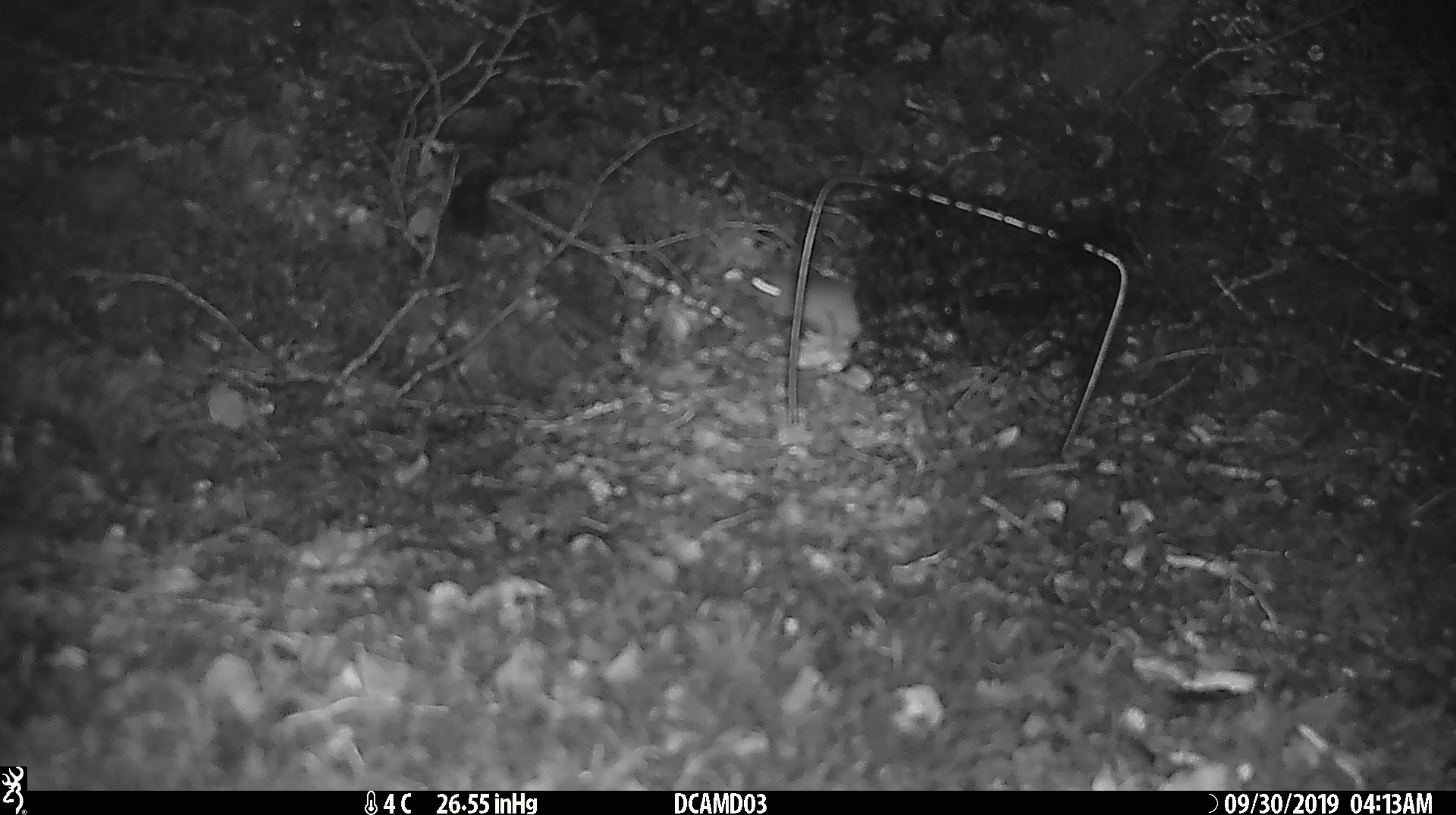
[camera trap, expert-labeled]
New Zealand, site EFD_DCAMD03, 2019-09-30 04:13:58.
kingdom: Animalia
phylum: Chordata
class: Mammalia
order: Rodentia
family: Muridae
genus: Mus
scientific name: Mus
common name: mouse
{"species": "mouse (Mus)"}